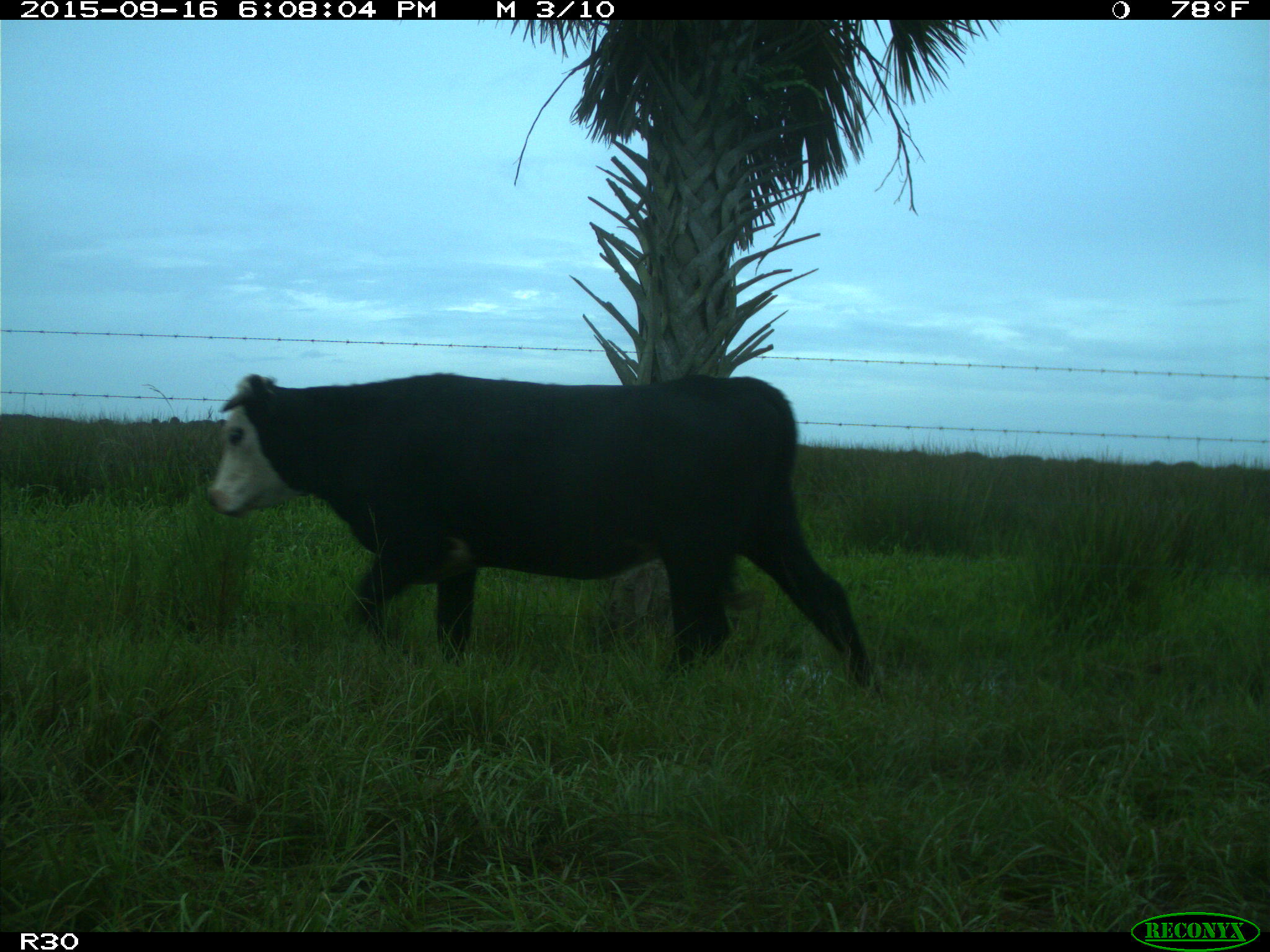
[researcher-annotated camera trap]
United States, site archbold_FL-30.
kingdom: Animalia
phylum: Chordata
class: Mammalia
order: Artiodactyla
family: Bovidae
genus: Bos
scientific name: Bos taurus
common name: domestic cow